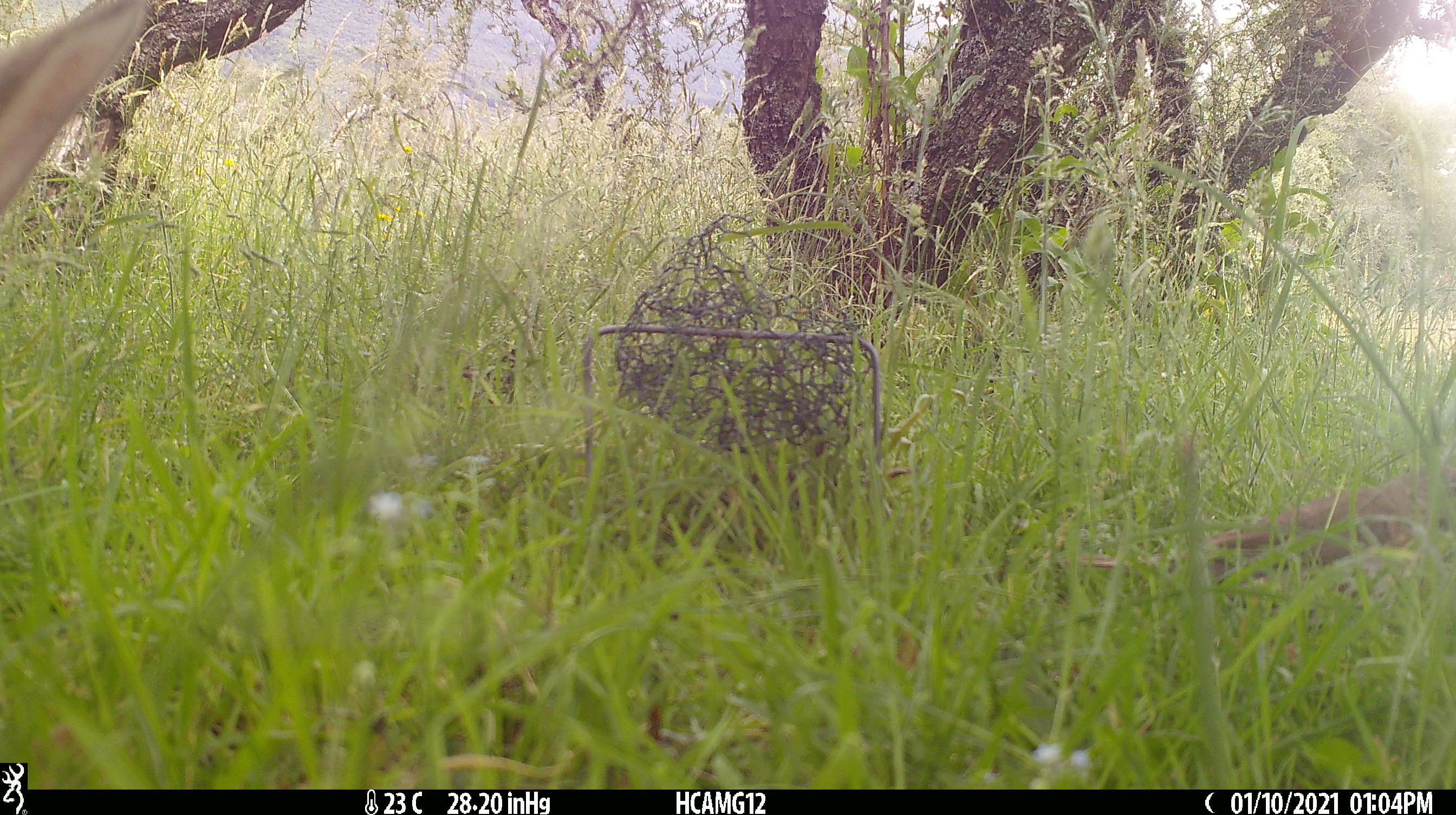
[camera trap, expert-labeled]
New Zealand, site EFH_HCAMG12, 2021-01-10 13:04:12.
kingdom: Animalia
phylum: Chordata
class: Aves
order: Passeriformes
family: Turdidae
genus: Turdus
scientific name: Turdus philomelos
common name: song thrush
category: thrush